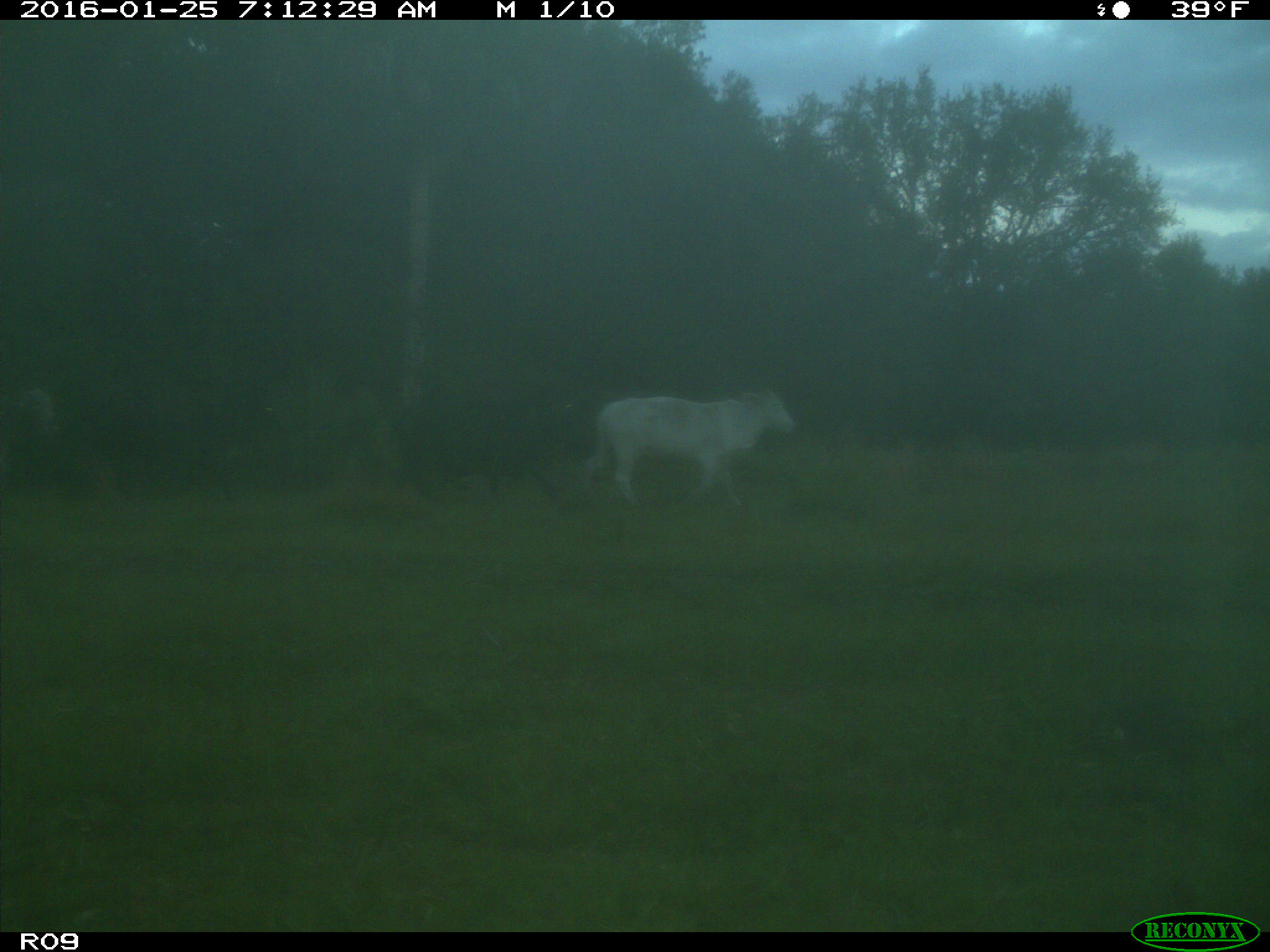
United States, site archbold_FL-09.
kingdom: Animalia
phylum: Chordata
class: Mammalia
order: Artiodactyla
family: Bovidae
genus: Bos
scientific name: Bos taurus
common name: domestic cow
Bos taurus (domestic cow).